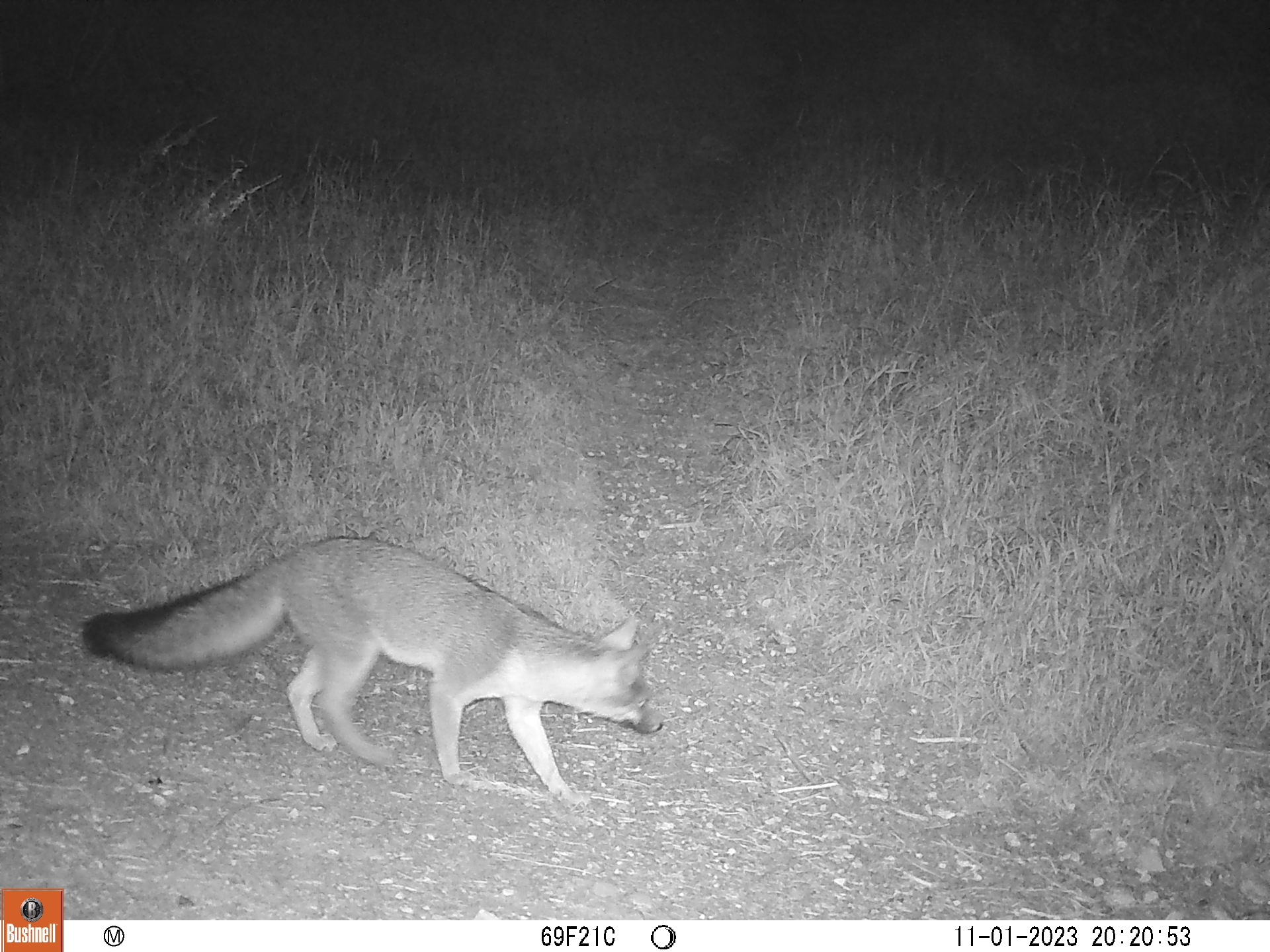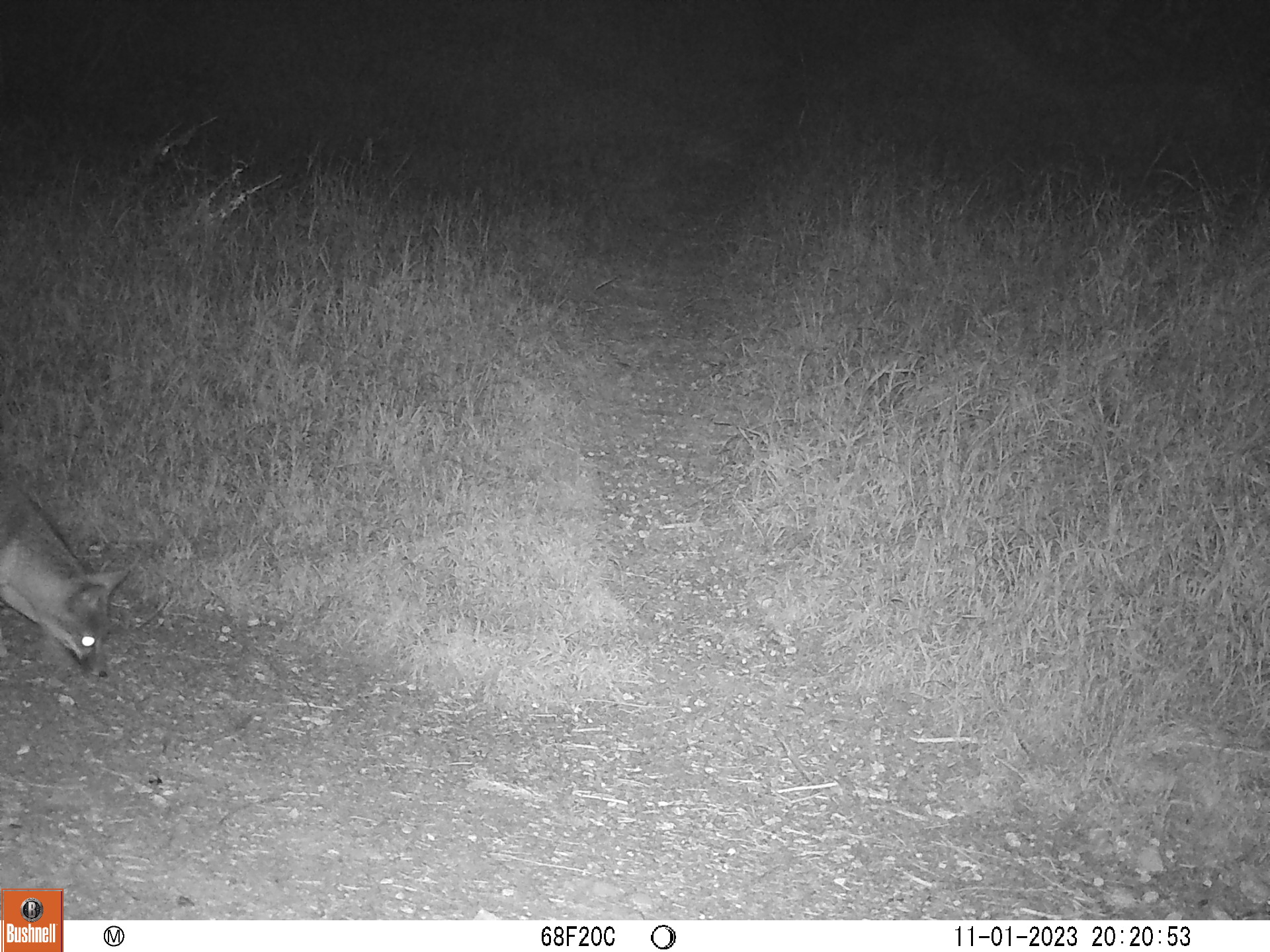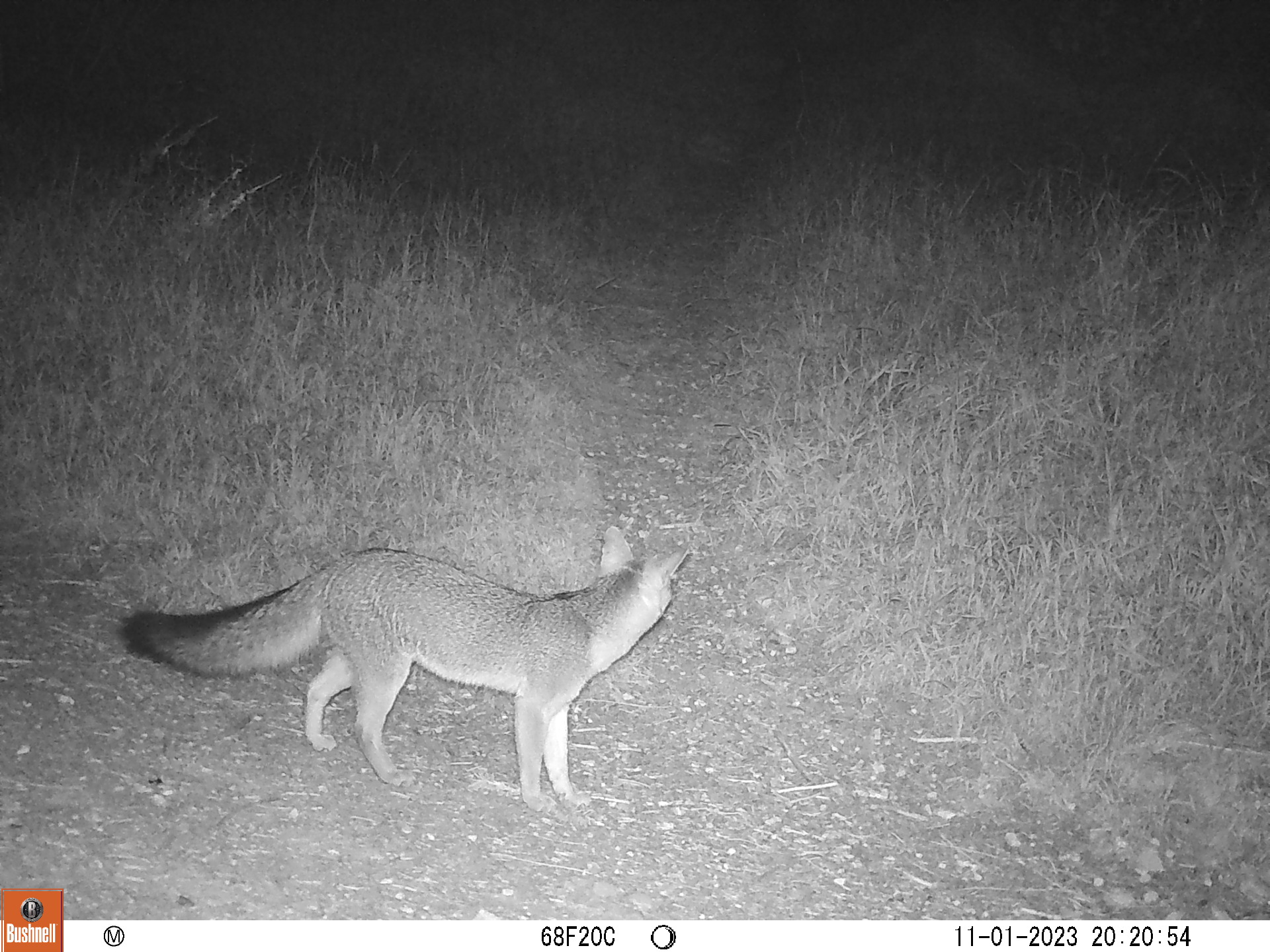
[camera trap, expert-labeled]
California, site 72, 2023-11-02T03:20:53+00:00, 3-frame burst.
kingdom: Animalia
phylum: Chordata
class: Mammalia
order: Carnivora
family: Canidae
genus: Urocyon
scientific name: Urocyon cinereoargenteus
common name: gray fox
Gray fox (Urocyon cinereoargenteus).